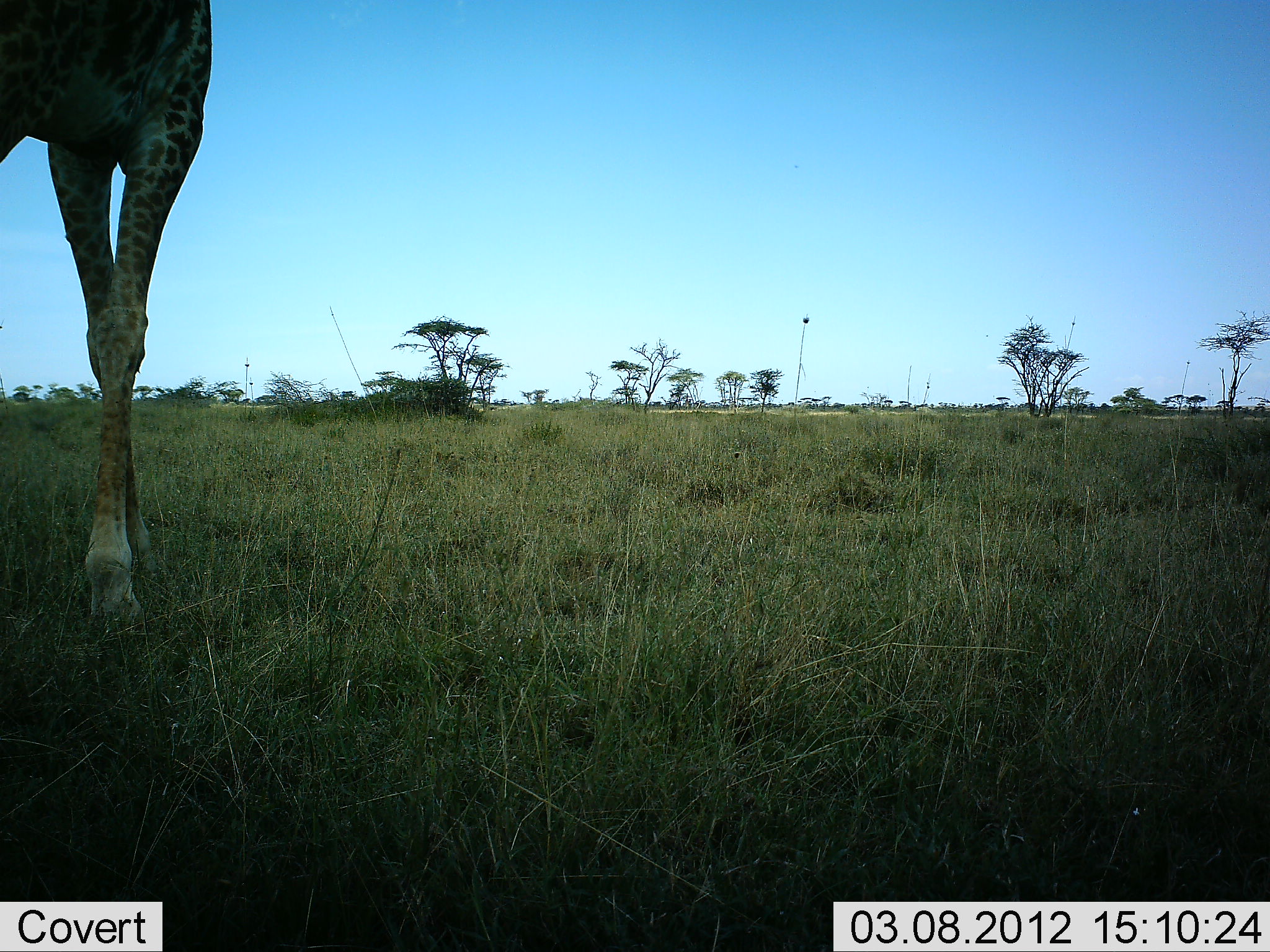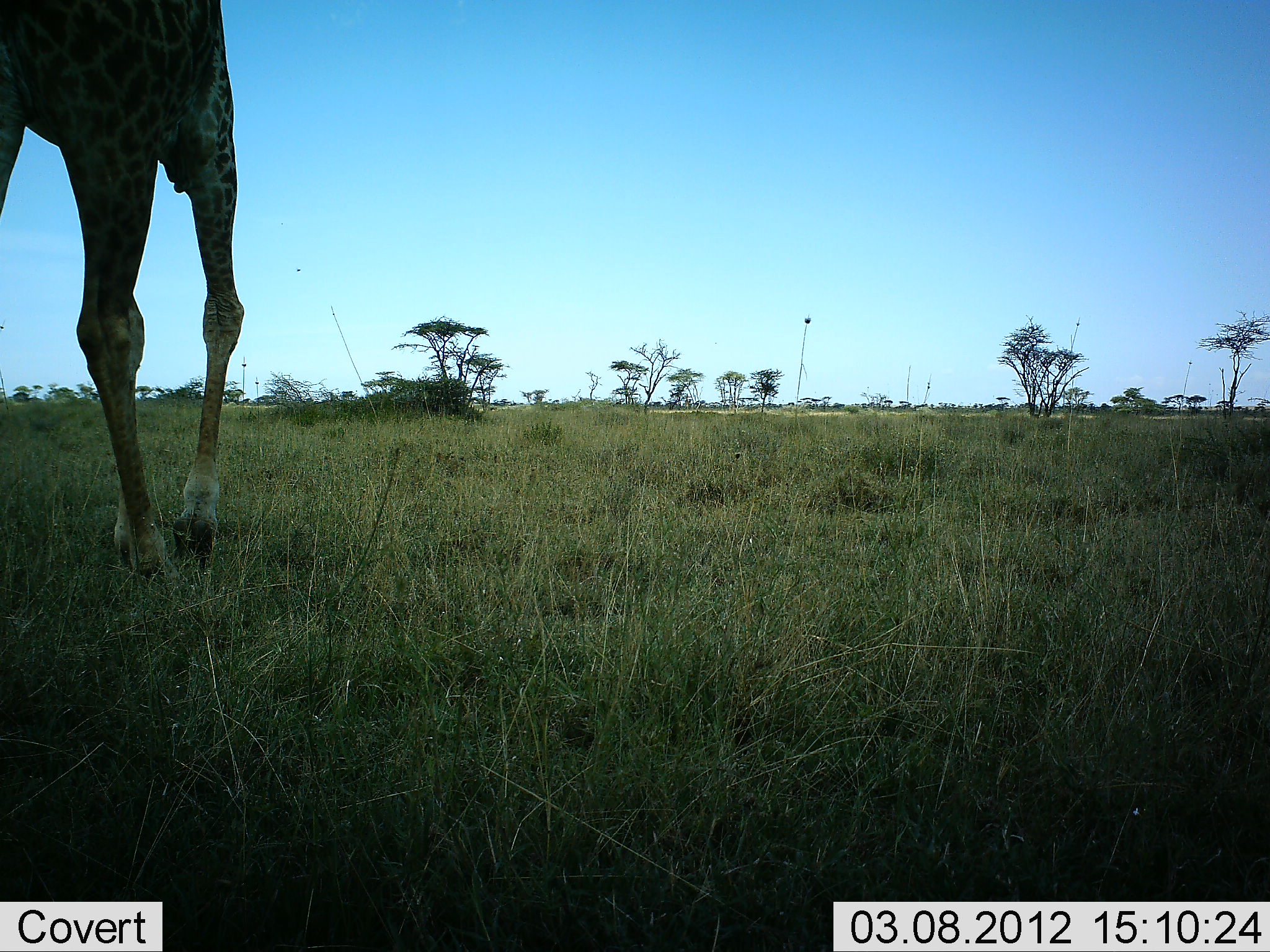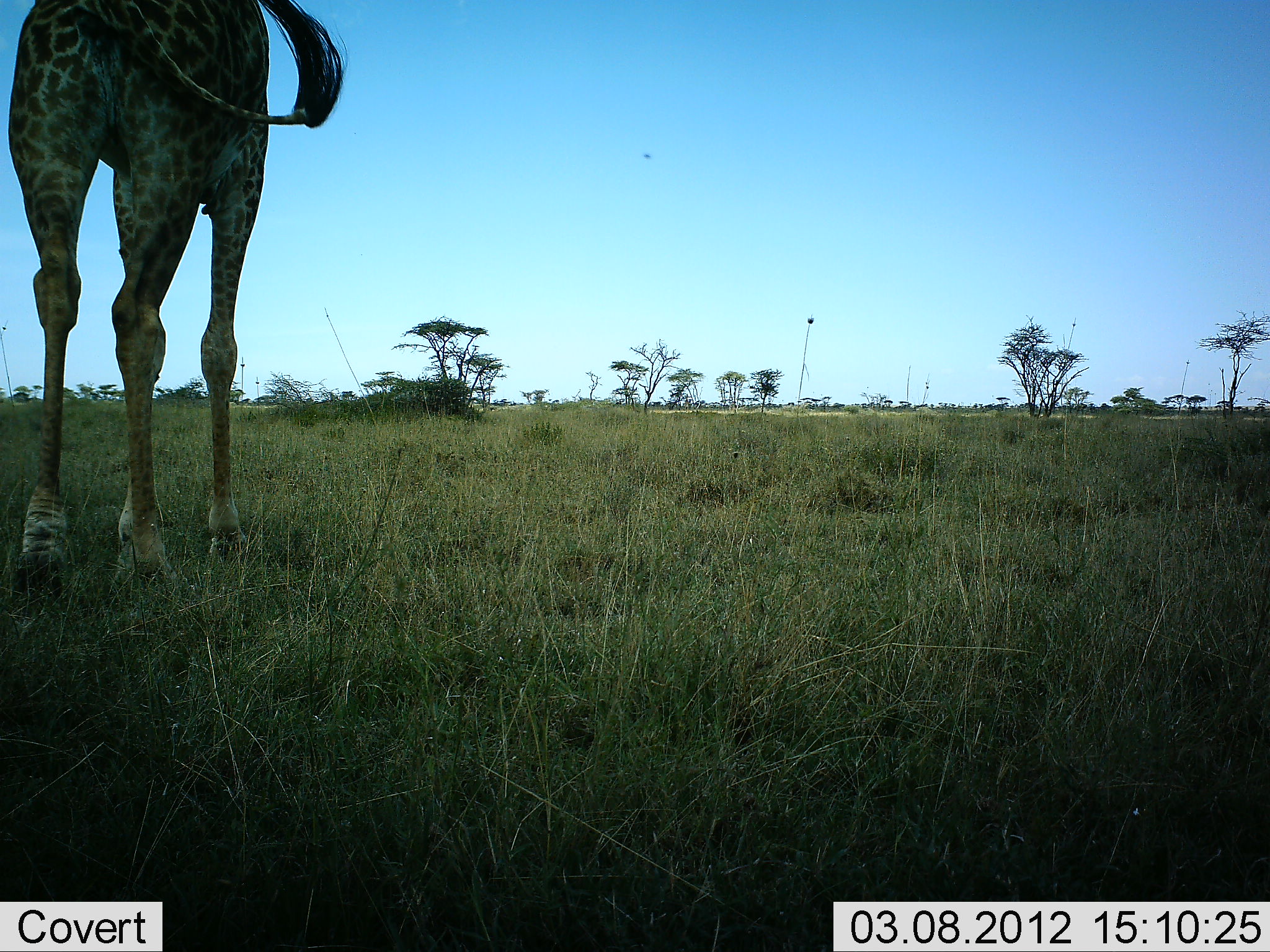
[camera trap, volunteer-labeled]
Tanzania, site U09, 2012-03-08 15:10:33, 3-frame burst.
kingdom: Animalia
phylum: Chordata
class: Mammalia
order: Artiodactyla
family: Giraffidae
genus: Giraffa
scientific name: Giraffa camelopardalis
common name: giraffe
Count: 1.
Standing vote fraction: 4%.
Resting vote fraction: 0%.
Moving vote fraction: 96%.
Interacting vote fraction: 0%.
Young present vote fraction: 0%.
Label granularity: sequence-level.